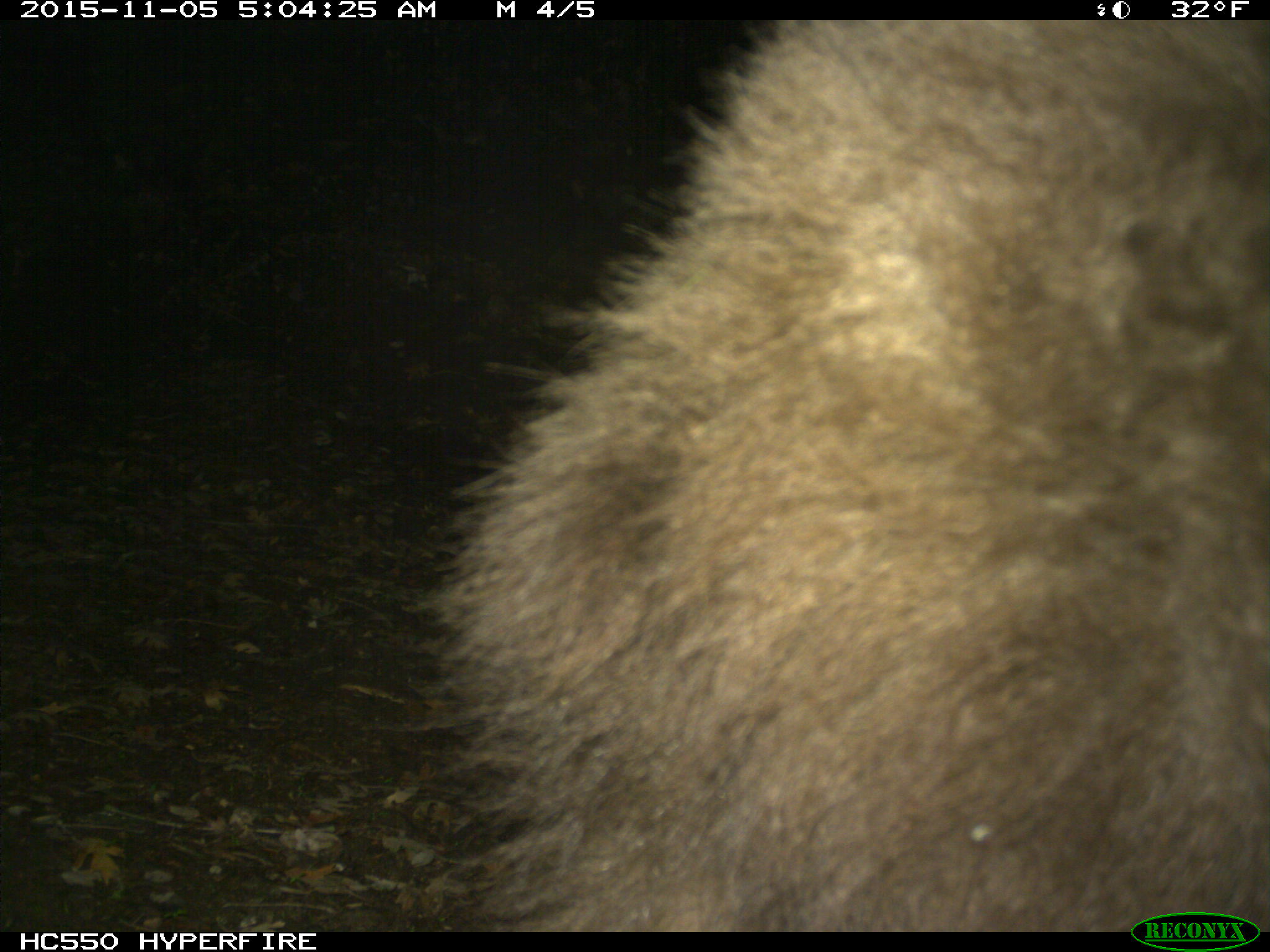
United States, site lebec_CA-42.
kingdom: Animalia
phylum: Chordata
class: Mammalia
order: Carnivora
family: Ursidae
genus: Ursus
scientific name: Ursus americanus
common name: american black bear